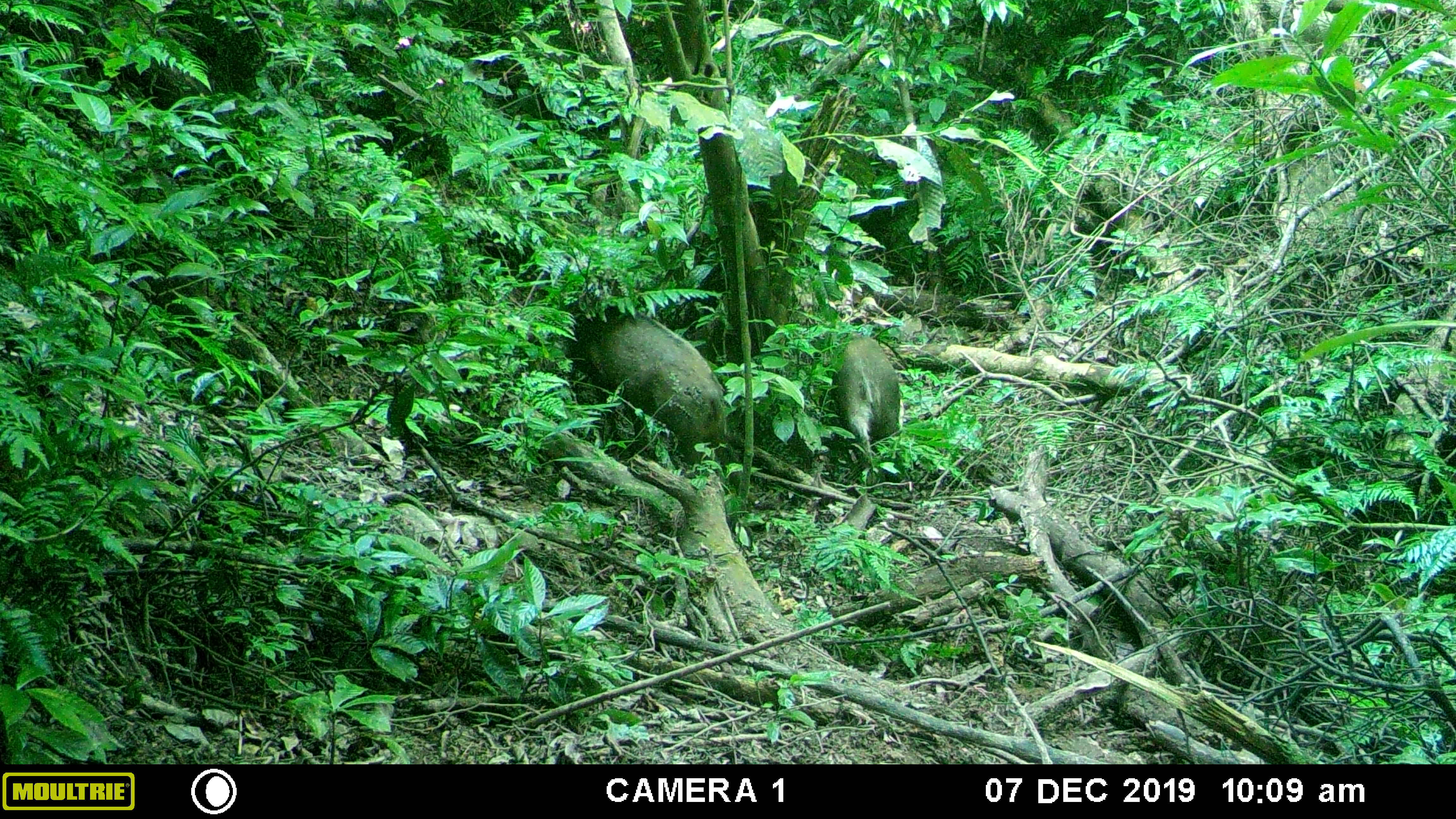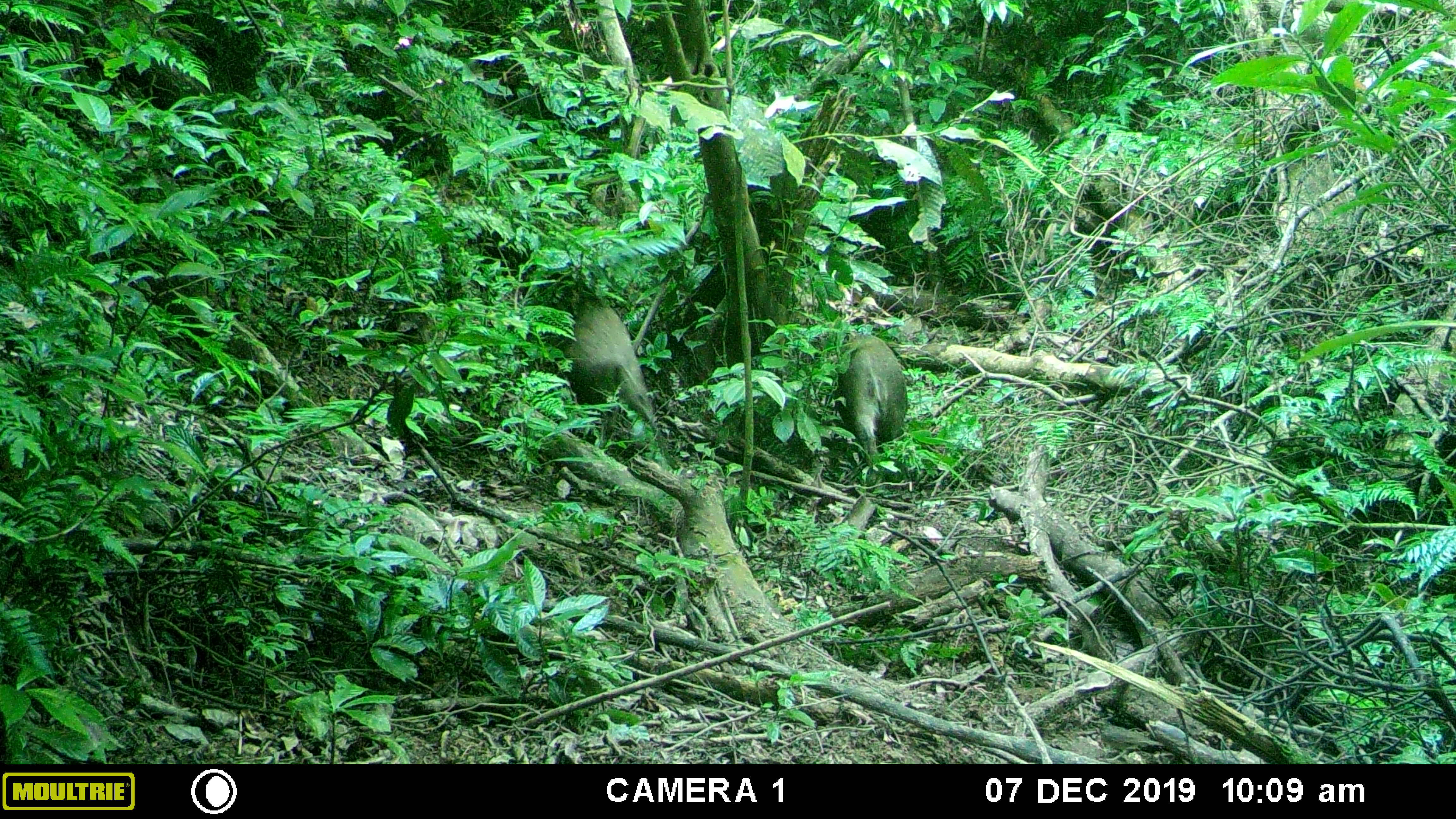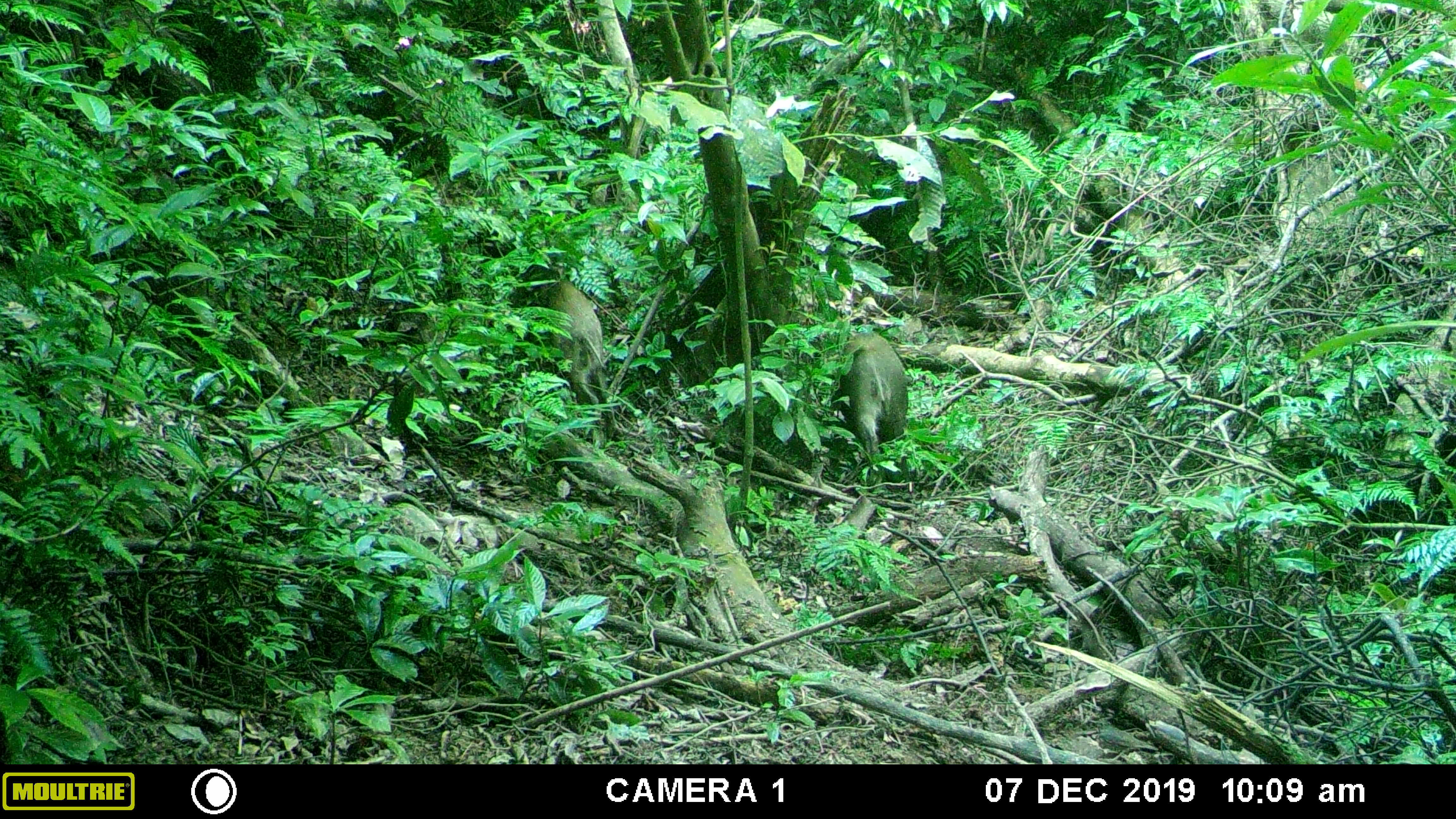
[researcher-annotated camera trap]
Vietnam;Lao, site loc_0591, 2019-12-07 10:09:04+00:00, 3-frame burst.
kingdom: Animalia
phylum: Chordata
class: Mammalia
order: Artiodactyla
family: Suidae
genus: Sus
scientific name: Sus scrofa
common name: eurasian wild pig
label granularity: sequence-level